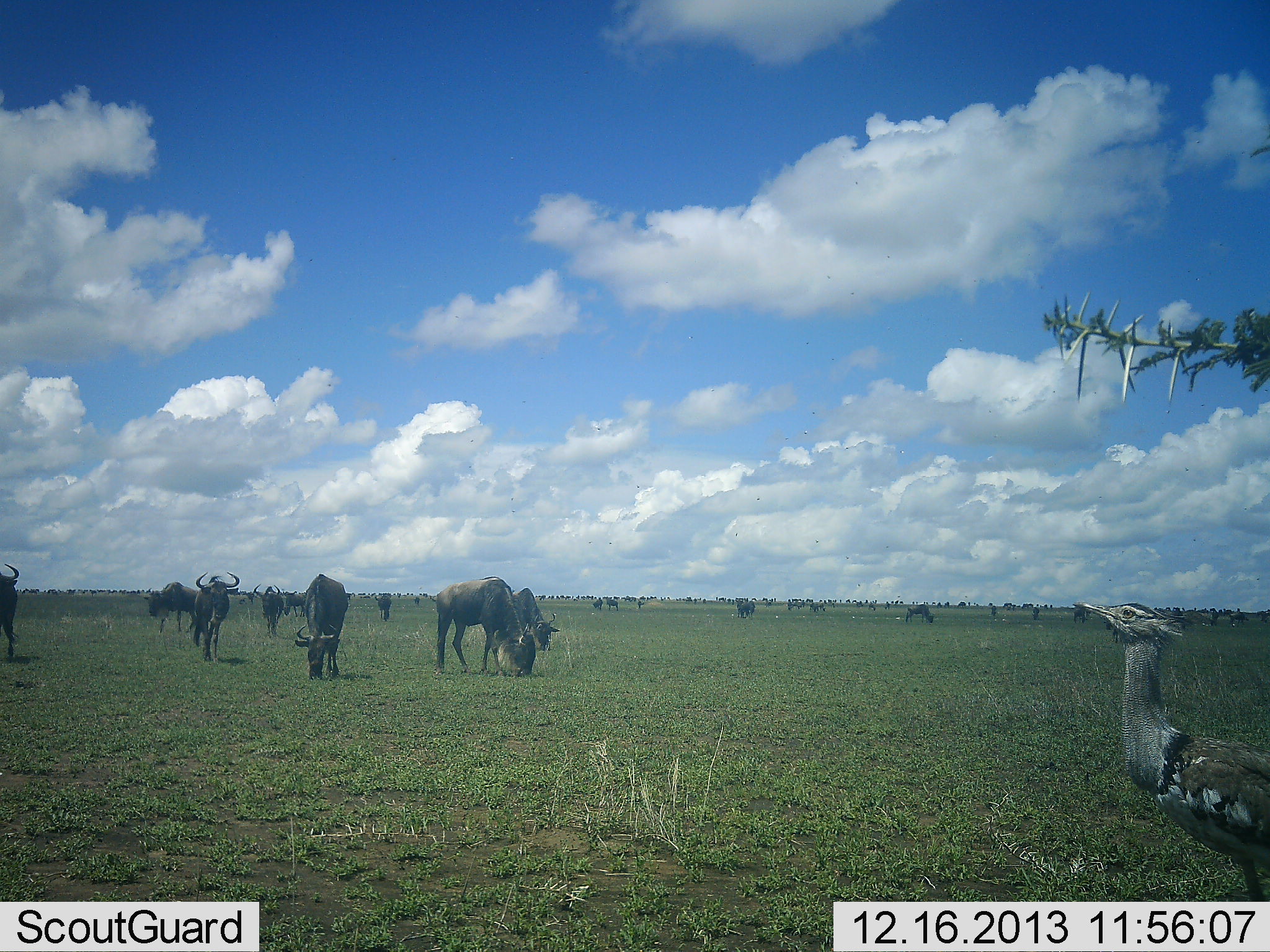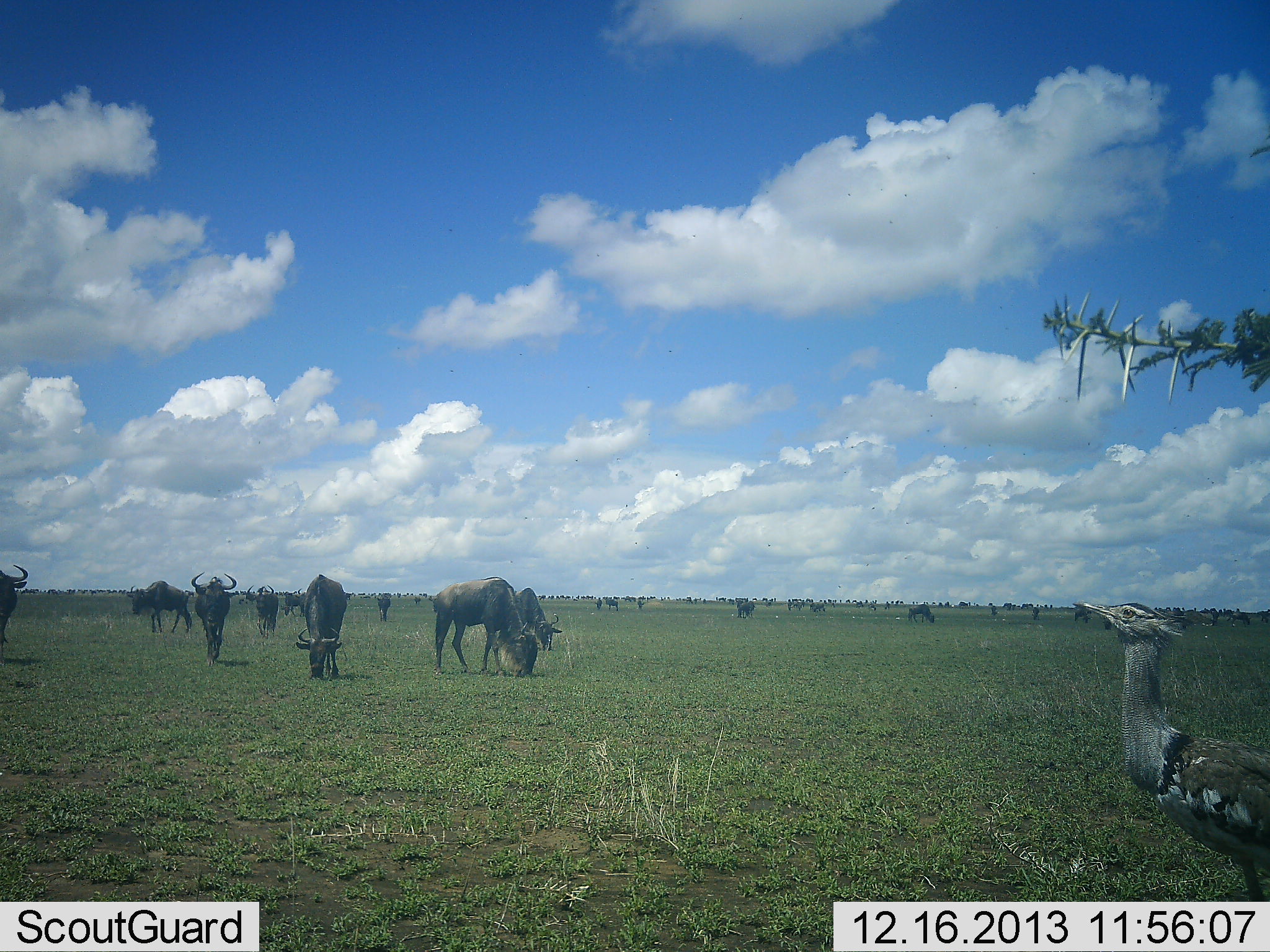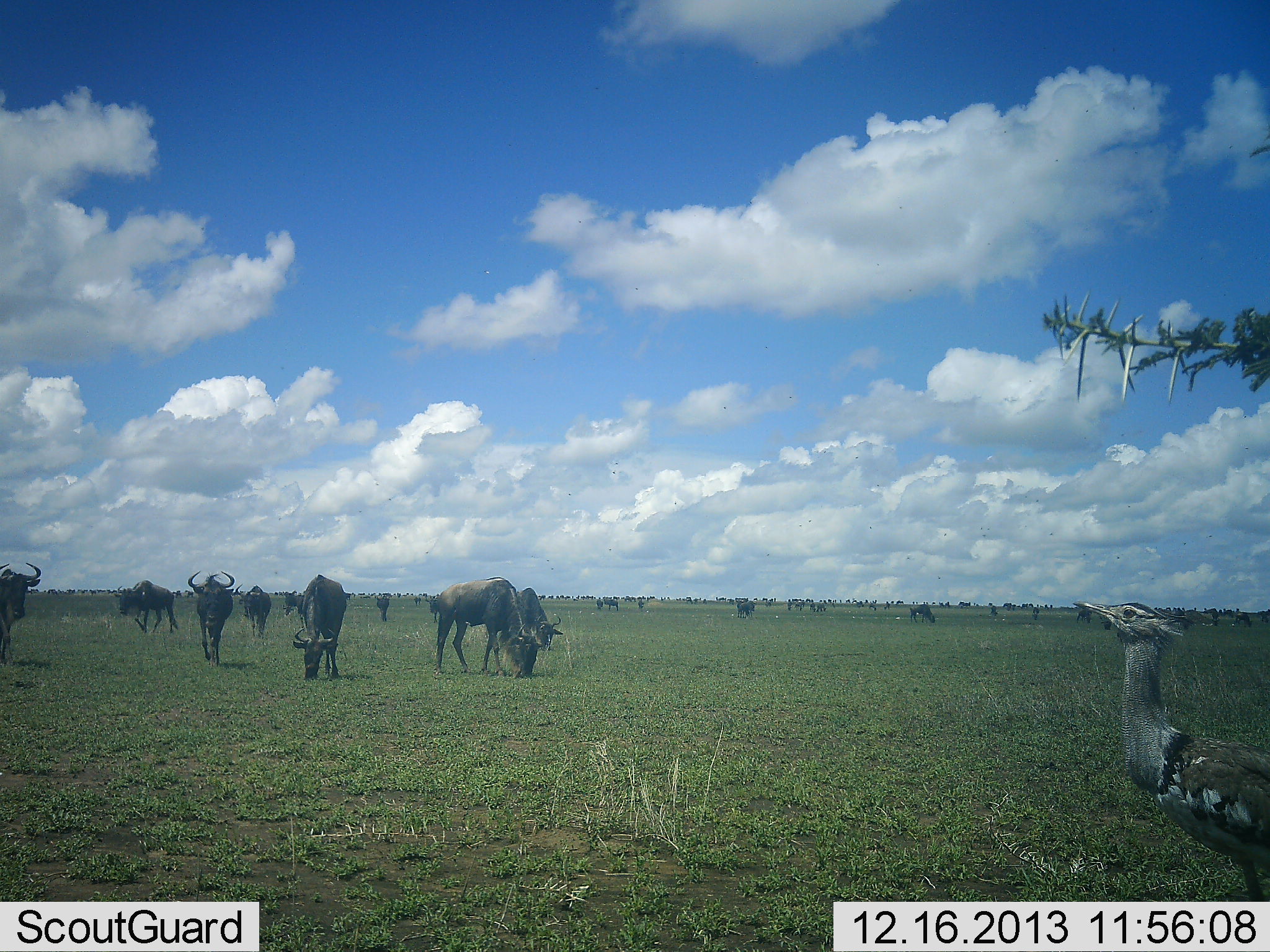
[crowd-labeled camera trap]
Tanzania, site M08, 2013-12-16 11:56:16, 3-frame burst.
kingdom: Animalia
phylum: Chordata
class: Aves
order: Otidiformes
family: Otididae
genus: Ardeotis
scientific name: Ardeotis kori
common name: kori bustard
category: koribustard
Koribustard (kori bustard) (Ardeotis kori), count 1. Behavior (volunteer vote fractions): standing 100%, resting 0%, moving 0%, interacting 0%. Young present (vote fraction): 0%. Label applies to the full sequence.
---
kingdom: Animalia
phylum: Chordata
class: Mammalia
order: Artiodactyla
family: Bovidae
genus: Connochaetes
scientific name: Connochaetes taurinus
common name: blue wildebeest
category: wildebeest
Wildebeest (blue wildebeest) (Connochaetes taurinus), count 11-50. Behavior (volunteer vote fractions): standing 60%, resting 20%, moving 73%, interacting 0%. Young present (vote fraction): 0%. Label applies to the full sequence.